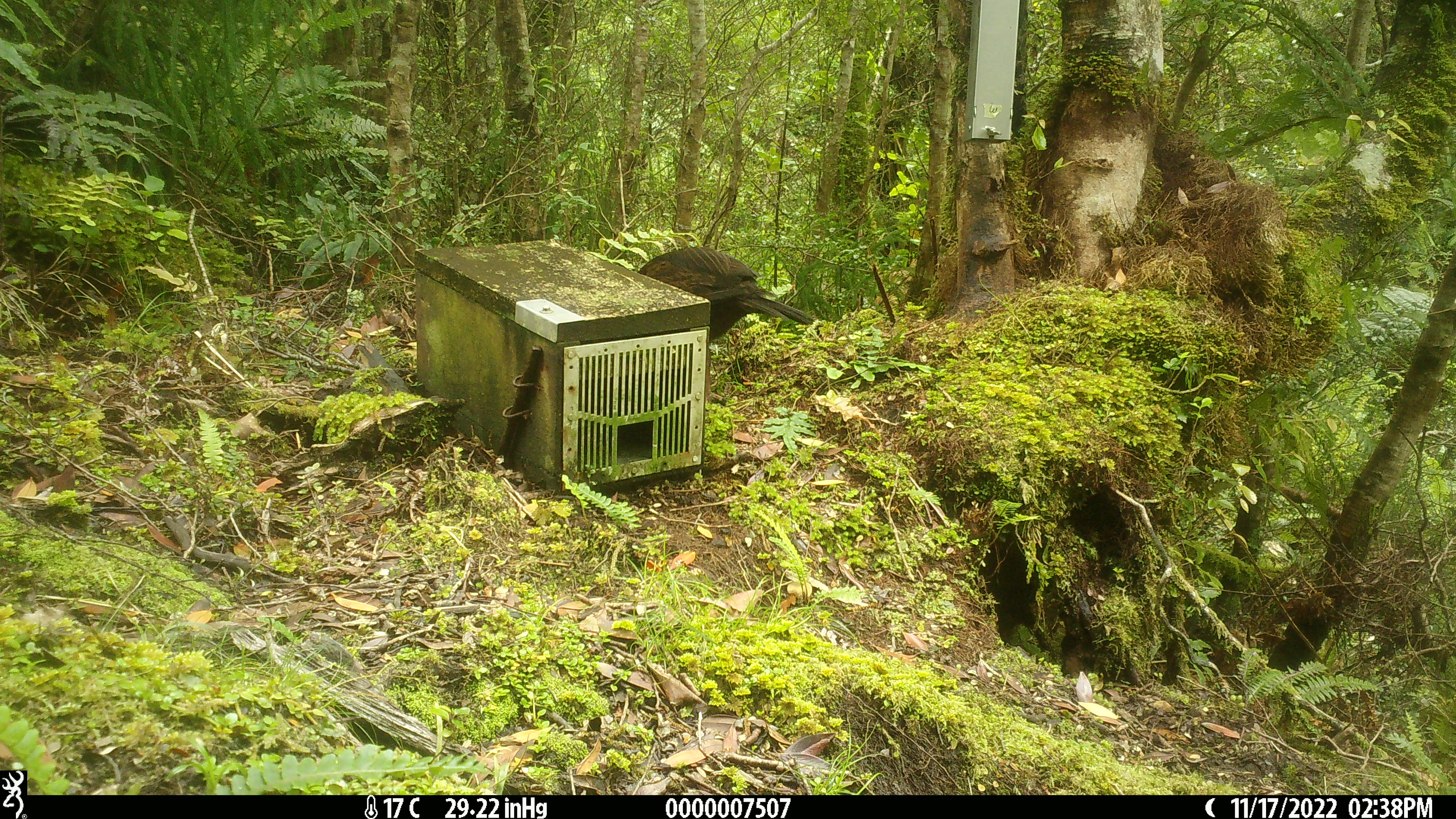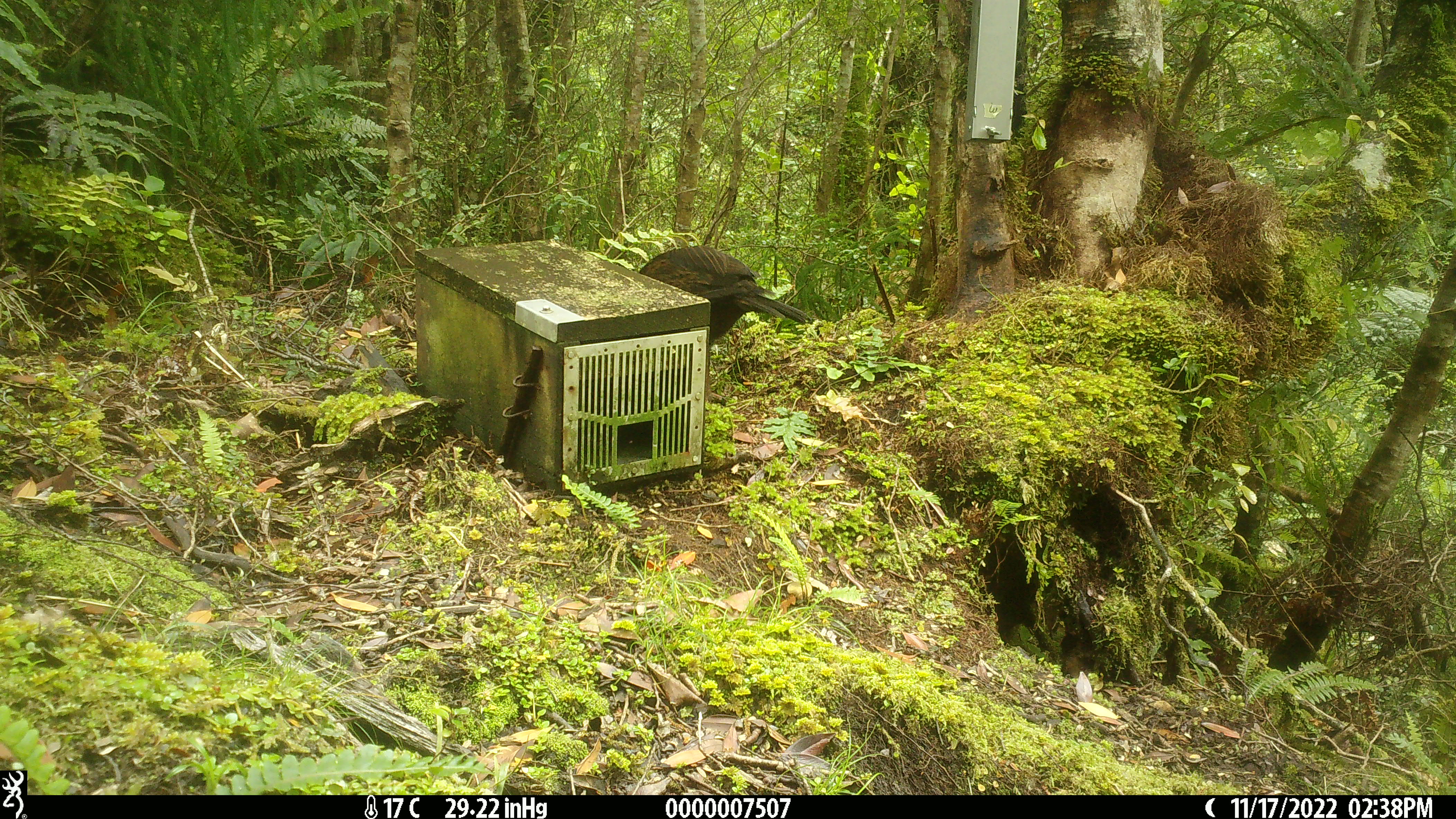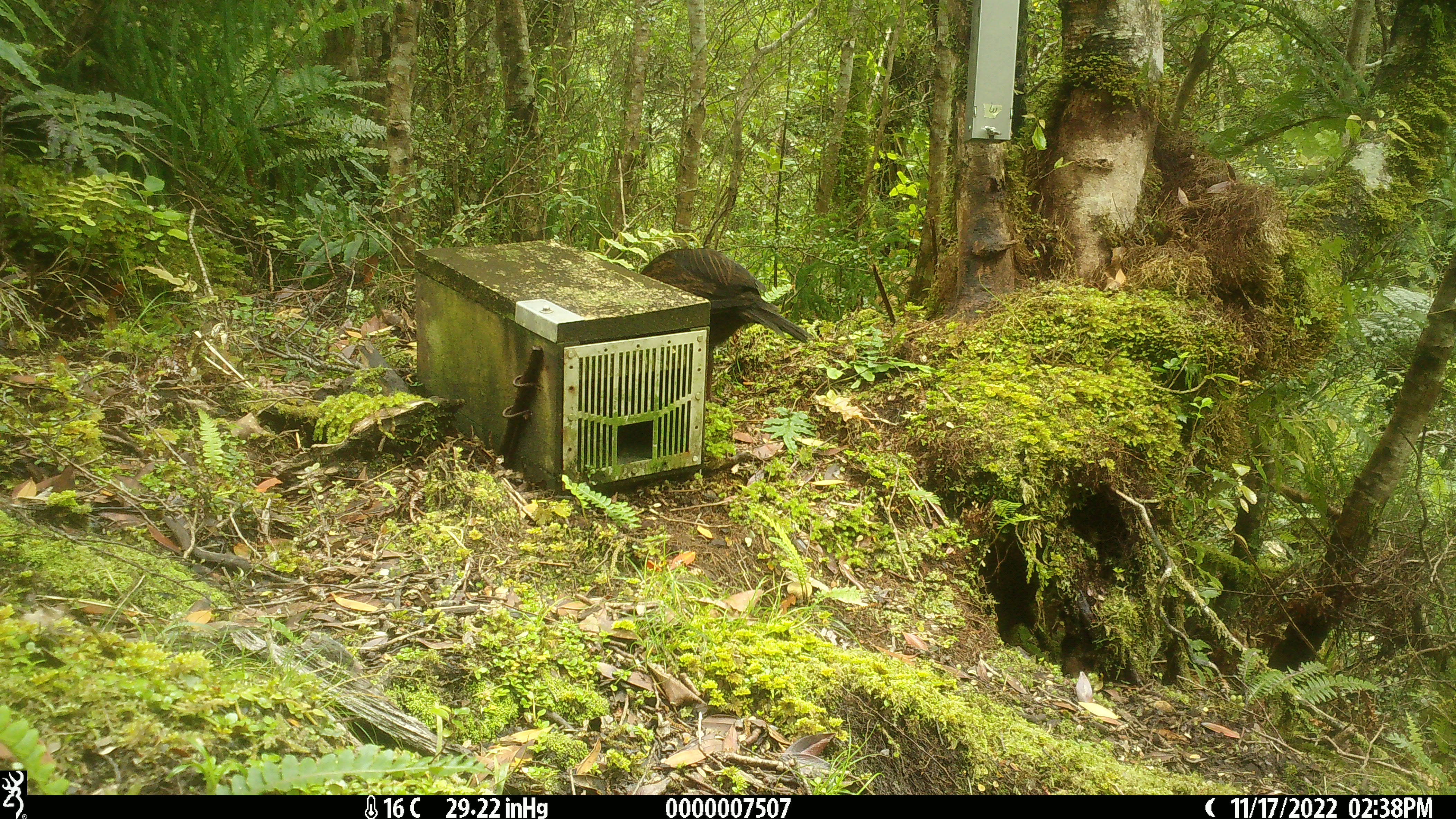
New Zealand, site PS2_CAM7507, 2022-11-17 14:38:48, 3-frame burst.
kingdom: Animalia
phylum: Chordata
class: Aves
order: Gruiformes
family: Rallidae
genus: Gallirallus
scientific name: Gallirallus australis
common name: weka